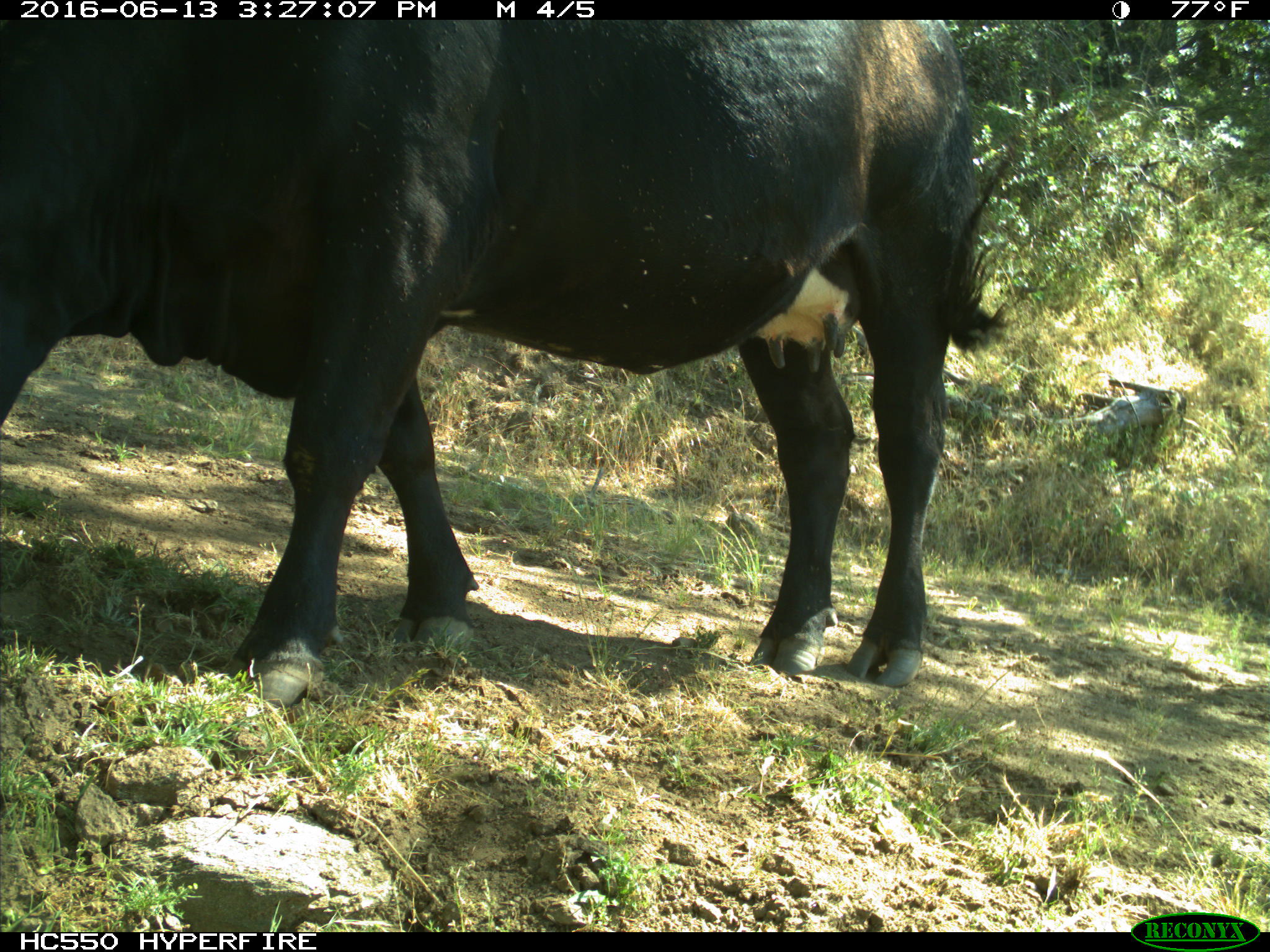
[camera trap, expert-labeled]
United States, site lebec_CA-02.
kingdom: Animalia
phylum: Chordata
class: Mammalia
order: Artiodactyla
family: Bovidae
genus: Bos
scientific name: Bos taurus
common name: domestic cow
Bos taurus (domestic cow).